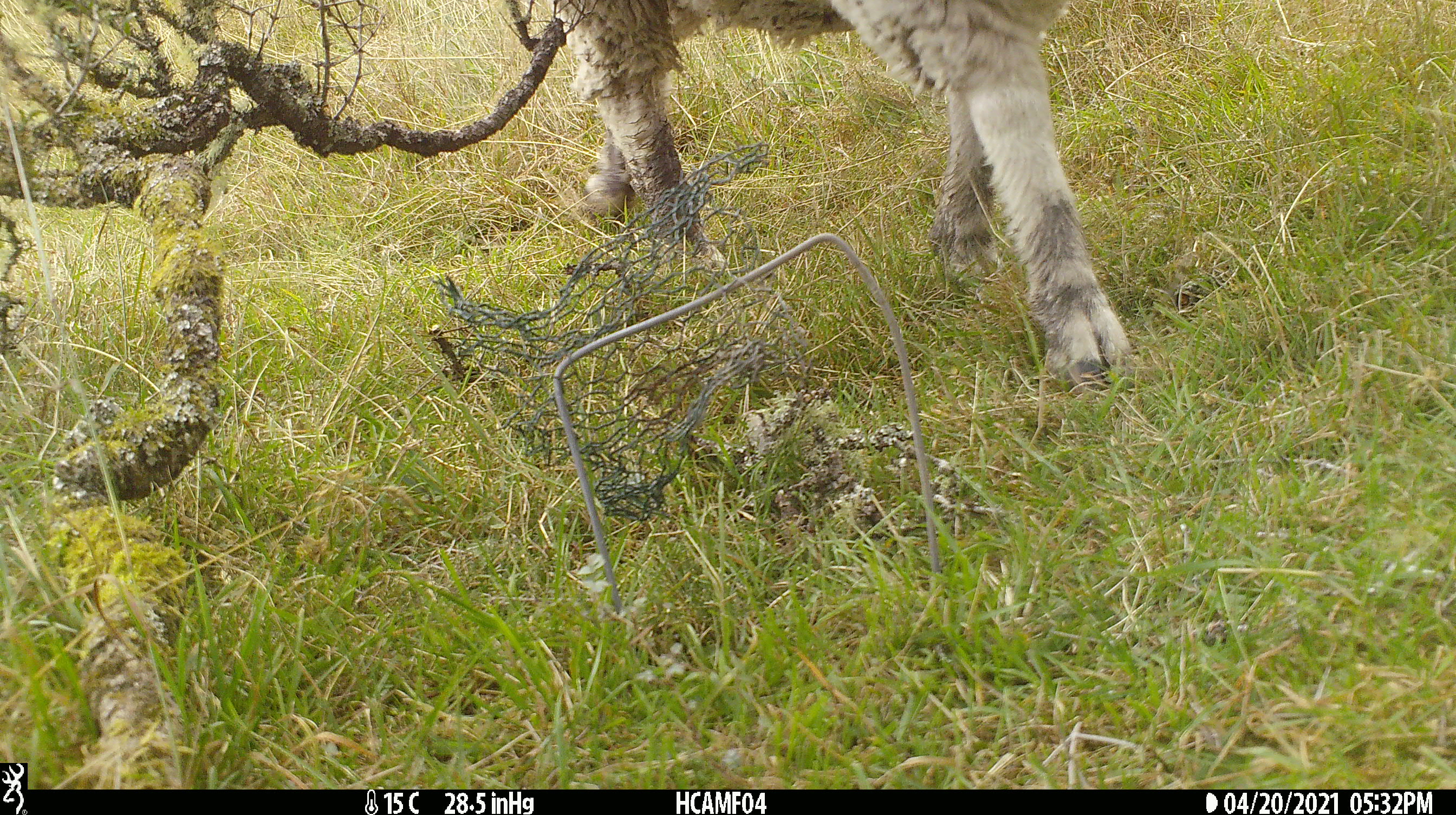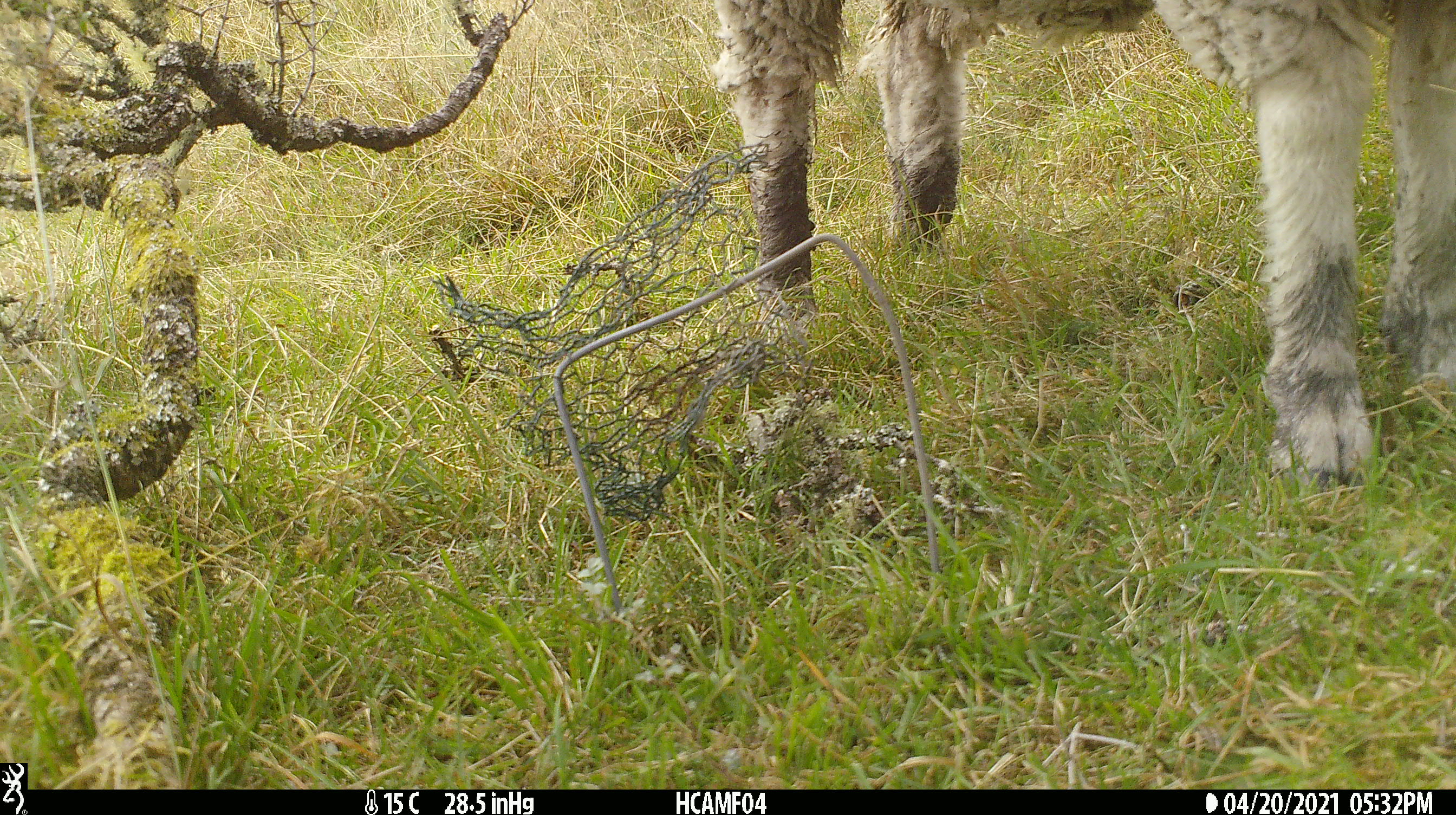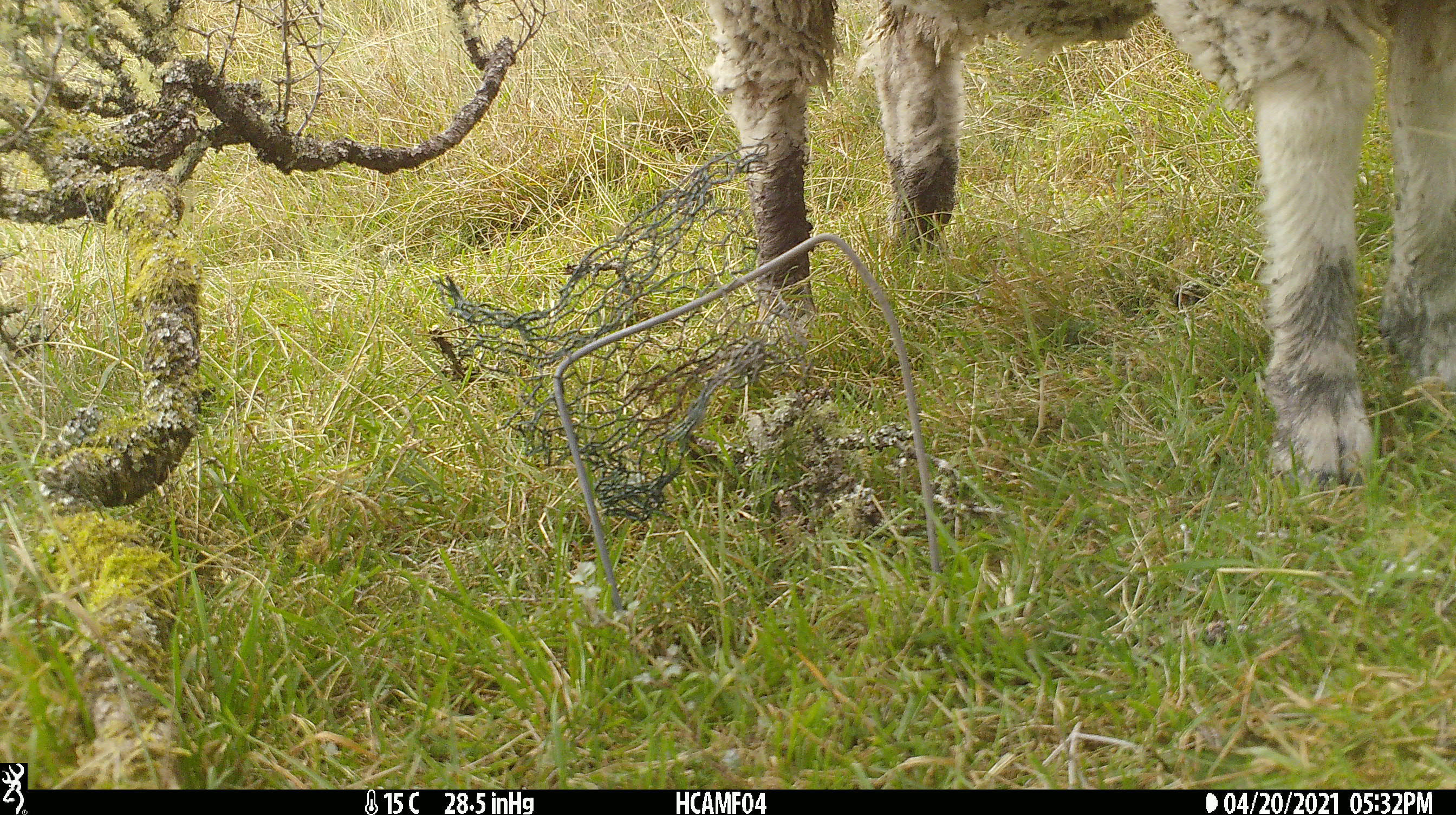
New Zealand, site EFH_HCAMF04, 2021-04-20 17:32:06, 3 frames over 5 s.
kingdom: Animalia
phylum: Chordata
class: Mammalia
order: Artiodactyla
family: Bovidae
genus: Ovis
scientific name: Ovis aries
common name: domestic sheep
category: sheep